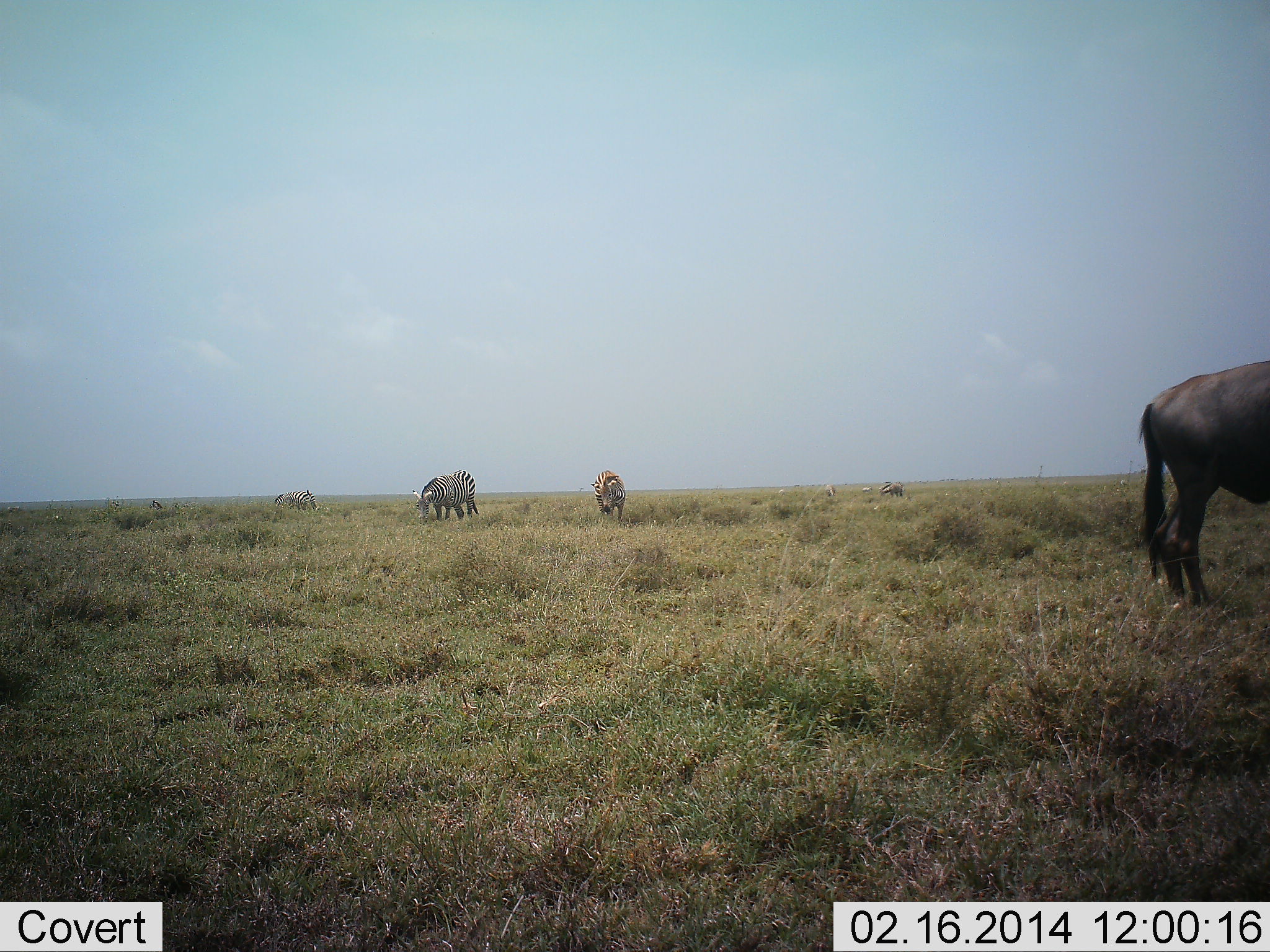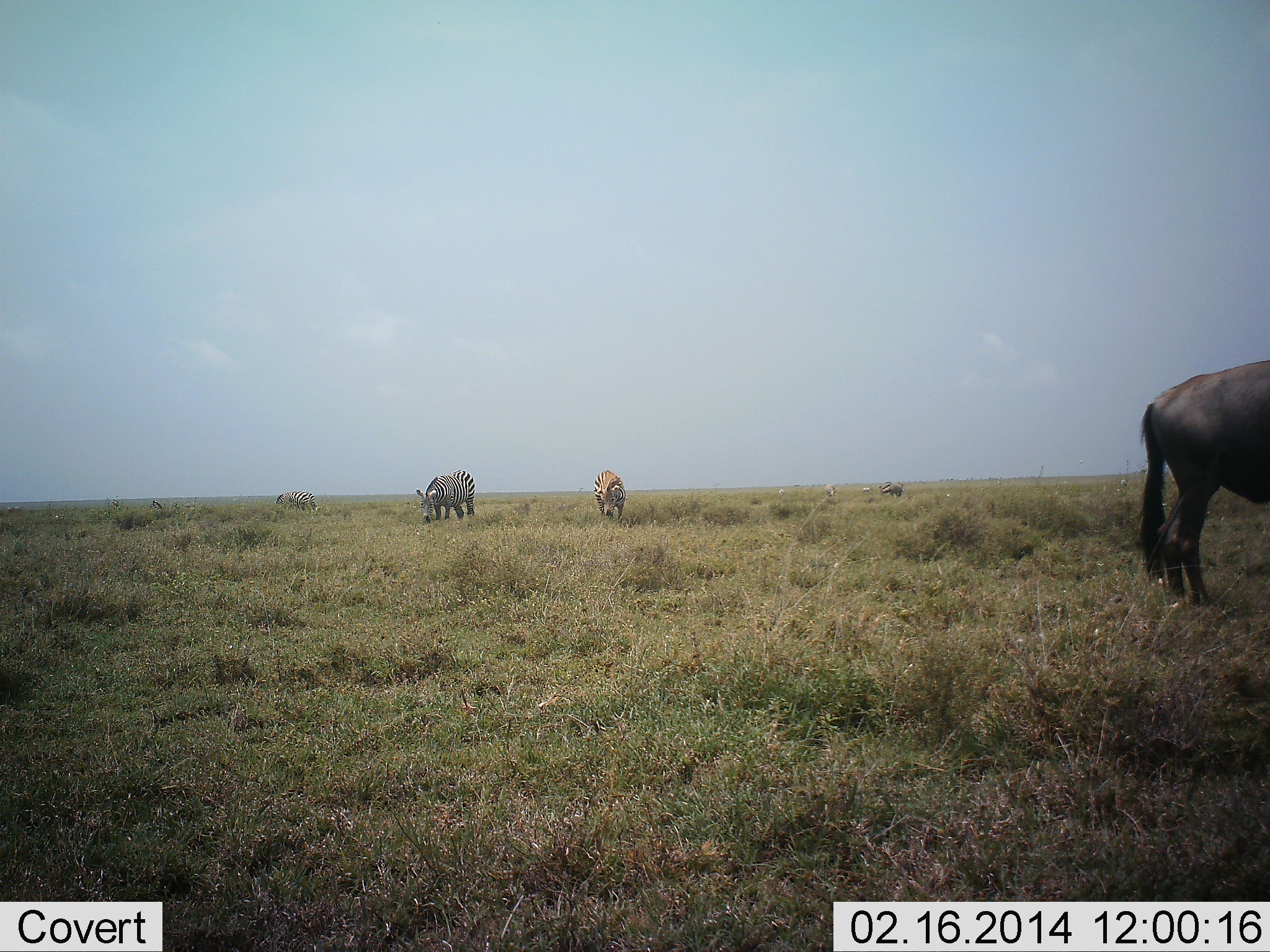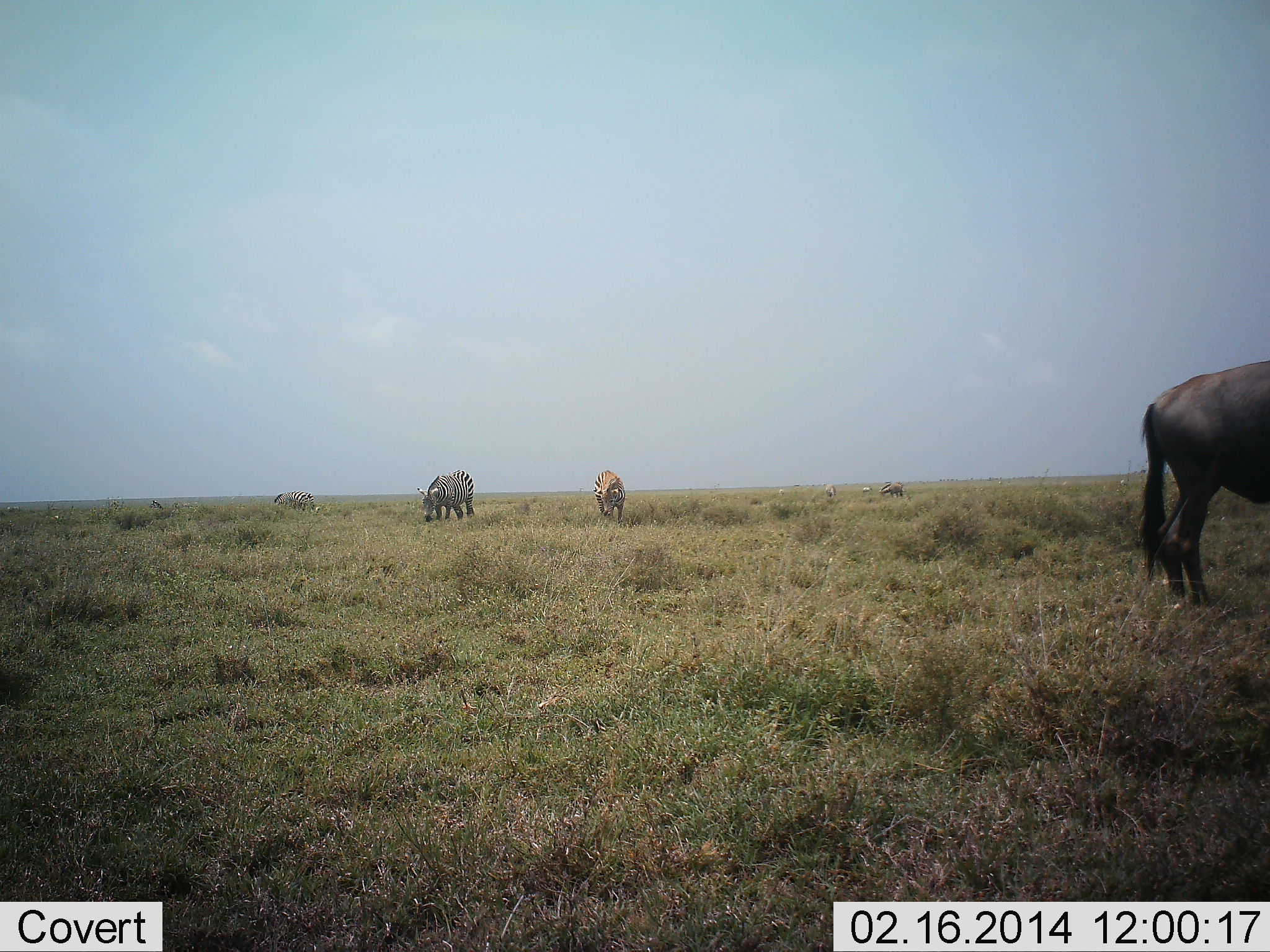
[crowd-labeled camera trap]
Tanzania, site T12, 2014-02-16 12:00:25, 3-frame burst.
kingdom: Animalia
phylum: Chordata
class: Mammalia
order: Artiodactyla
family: Bovidae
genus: Connochaetes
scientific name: Connochaetes taurinus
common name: blue wildebeest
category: wildebeest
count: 1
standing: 91%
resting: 0%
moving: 0%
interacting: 0%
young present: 0%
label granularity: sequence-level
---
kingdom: Animalia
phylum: Chordata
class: Mammalia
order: Perissodactyla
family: Equidae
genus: Equus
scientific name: Equus quagga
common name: plains zebra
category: zebra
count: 3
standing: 27%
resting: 0%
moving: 0%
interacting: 0%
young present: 0%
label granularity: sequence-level